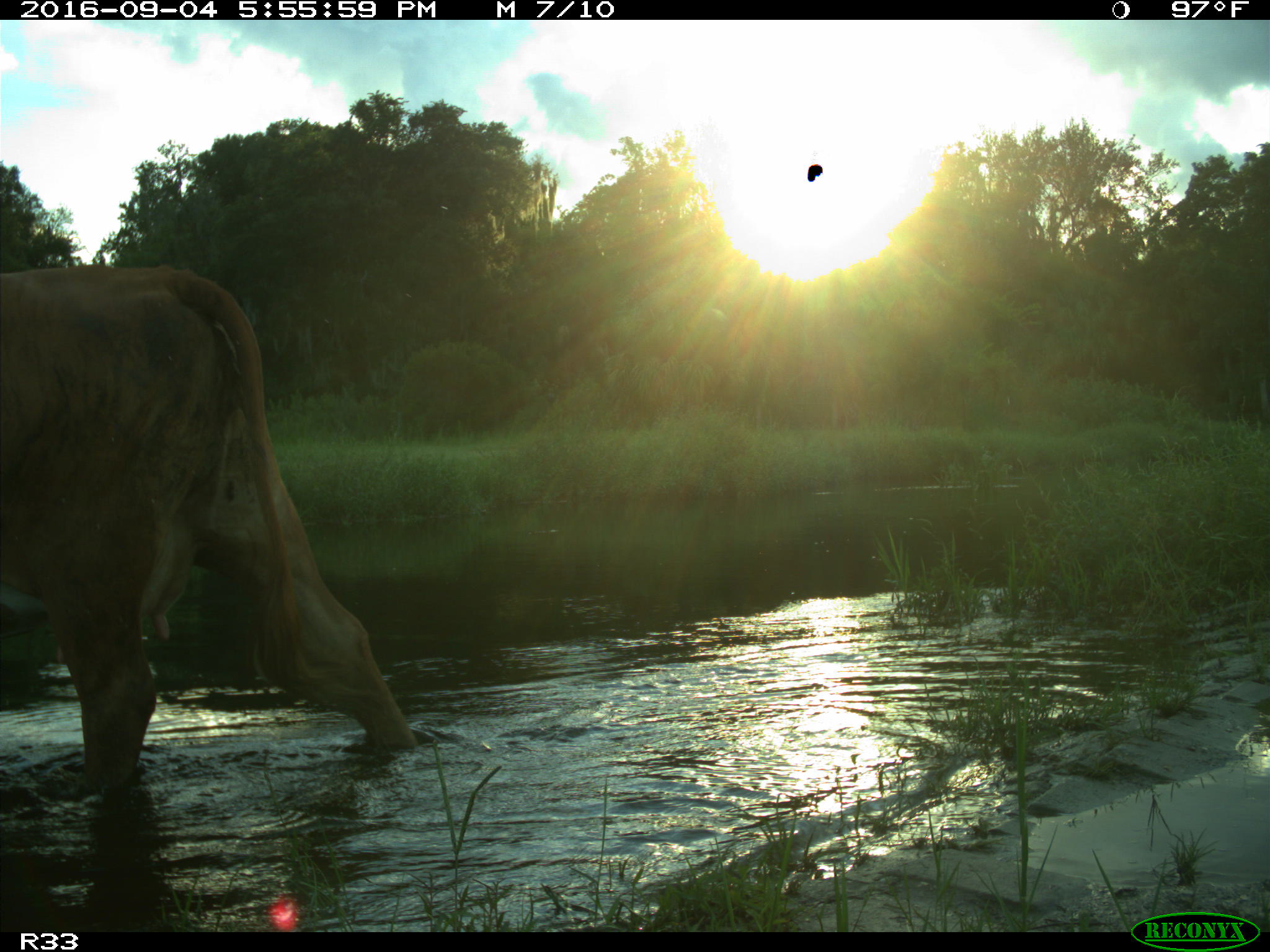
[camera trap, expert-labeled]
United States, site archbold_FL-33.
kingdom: Animalia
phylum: Chordata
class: Mammalia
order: Artiodactyla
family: Bovidae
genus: Bos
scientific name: Bos taurus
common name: domestic cow